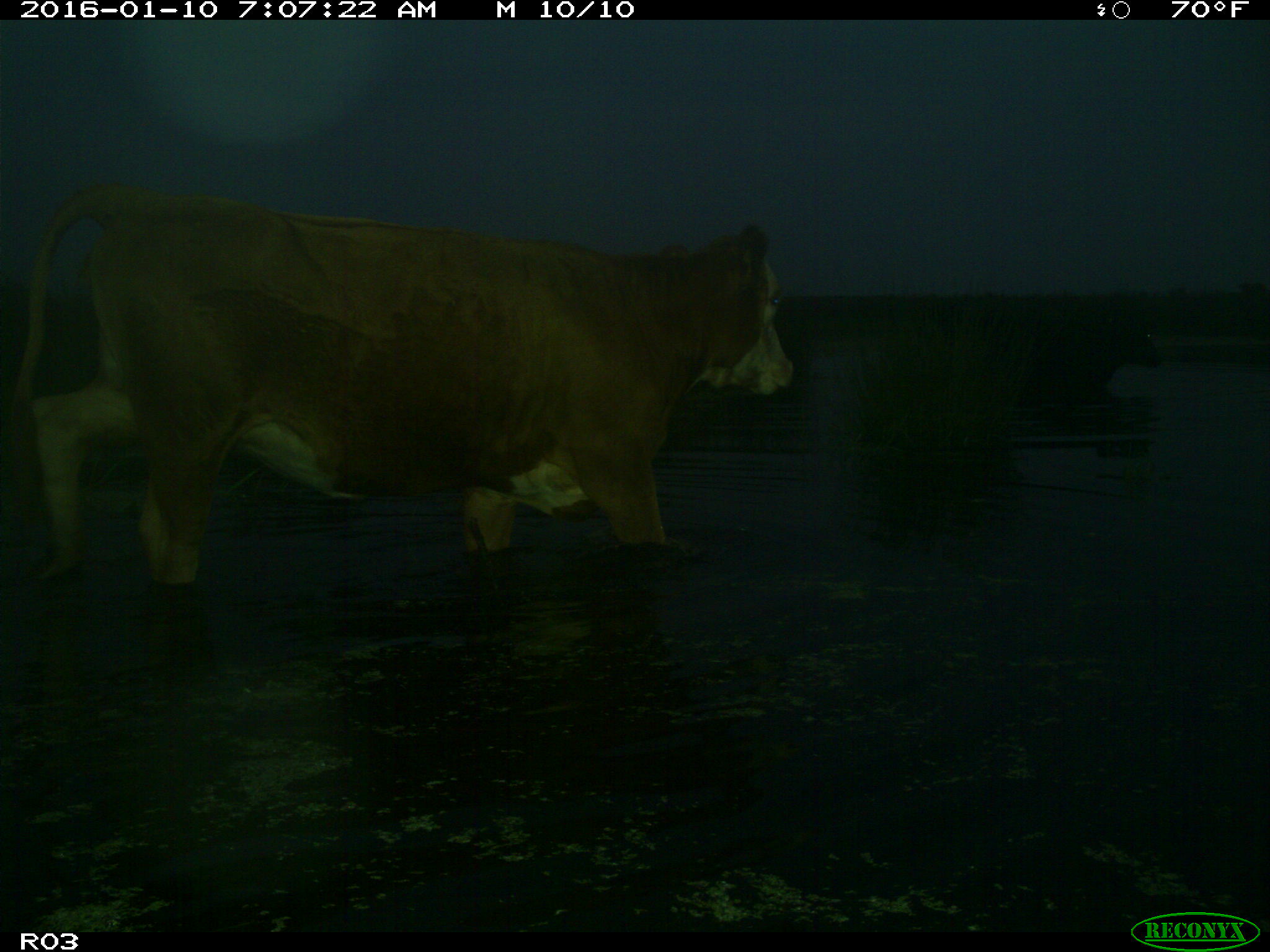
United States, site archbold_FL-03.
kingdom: Animalia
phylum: Chordata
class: Mammalia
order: Artiodactyla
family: Bovidae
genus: Bos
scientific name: Bos taurus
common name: domestic cow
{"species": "Bos taurus (domestic cow)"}